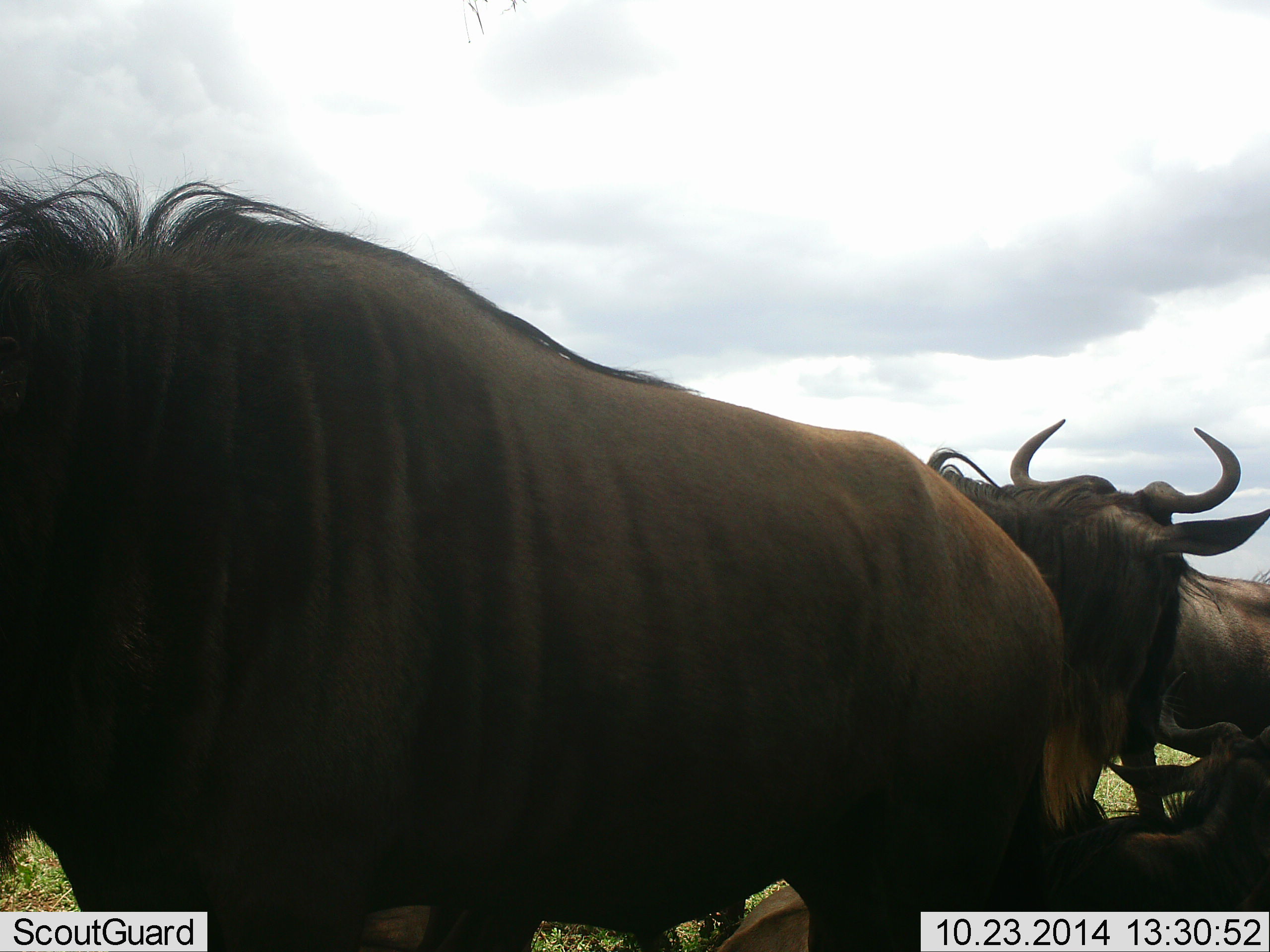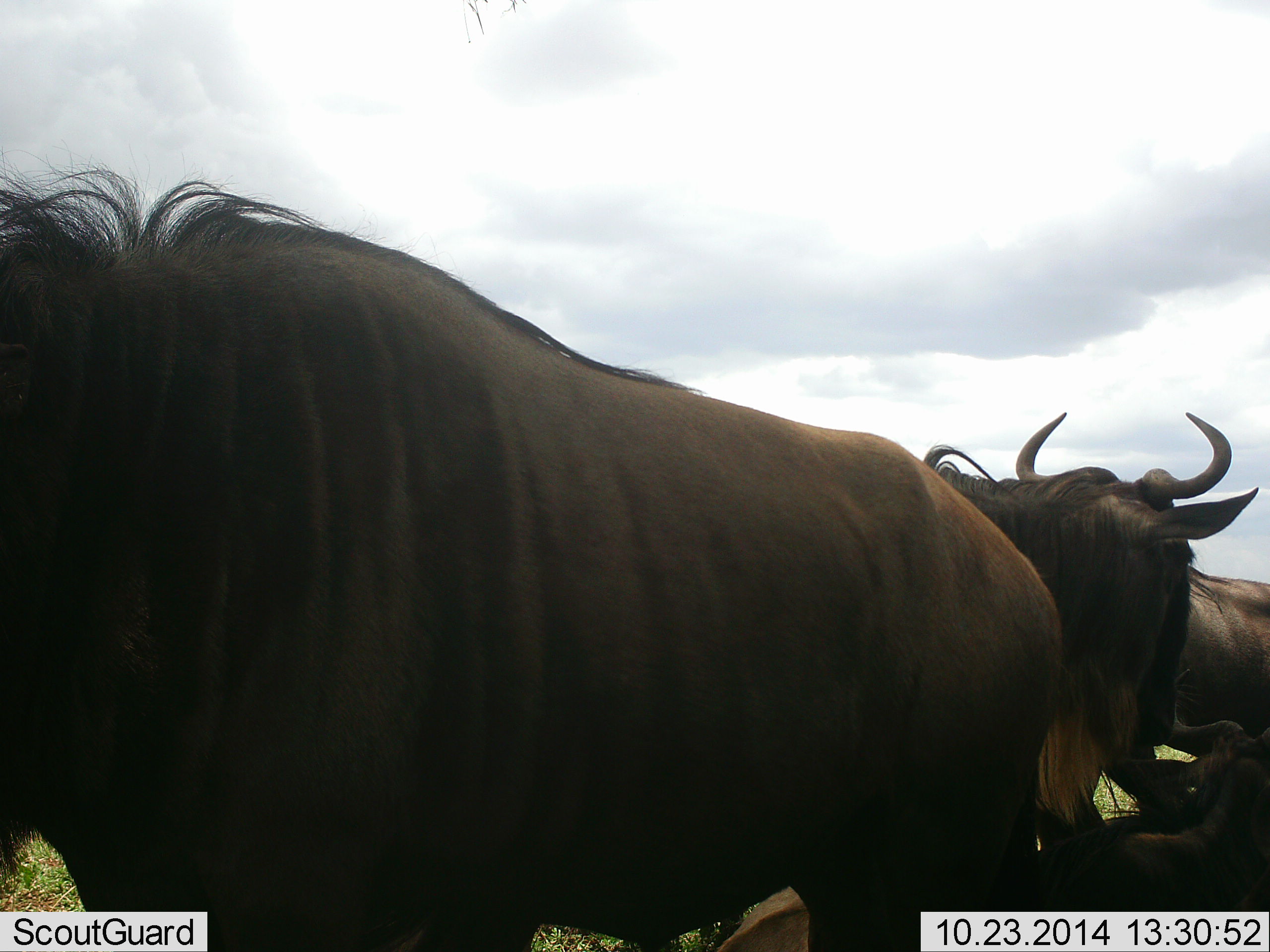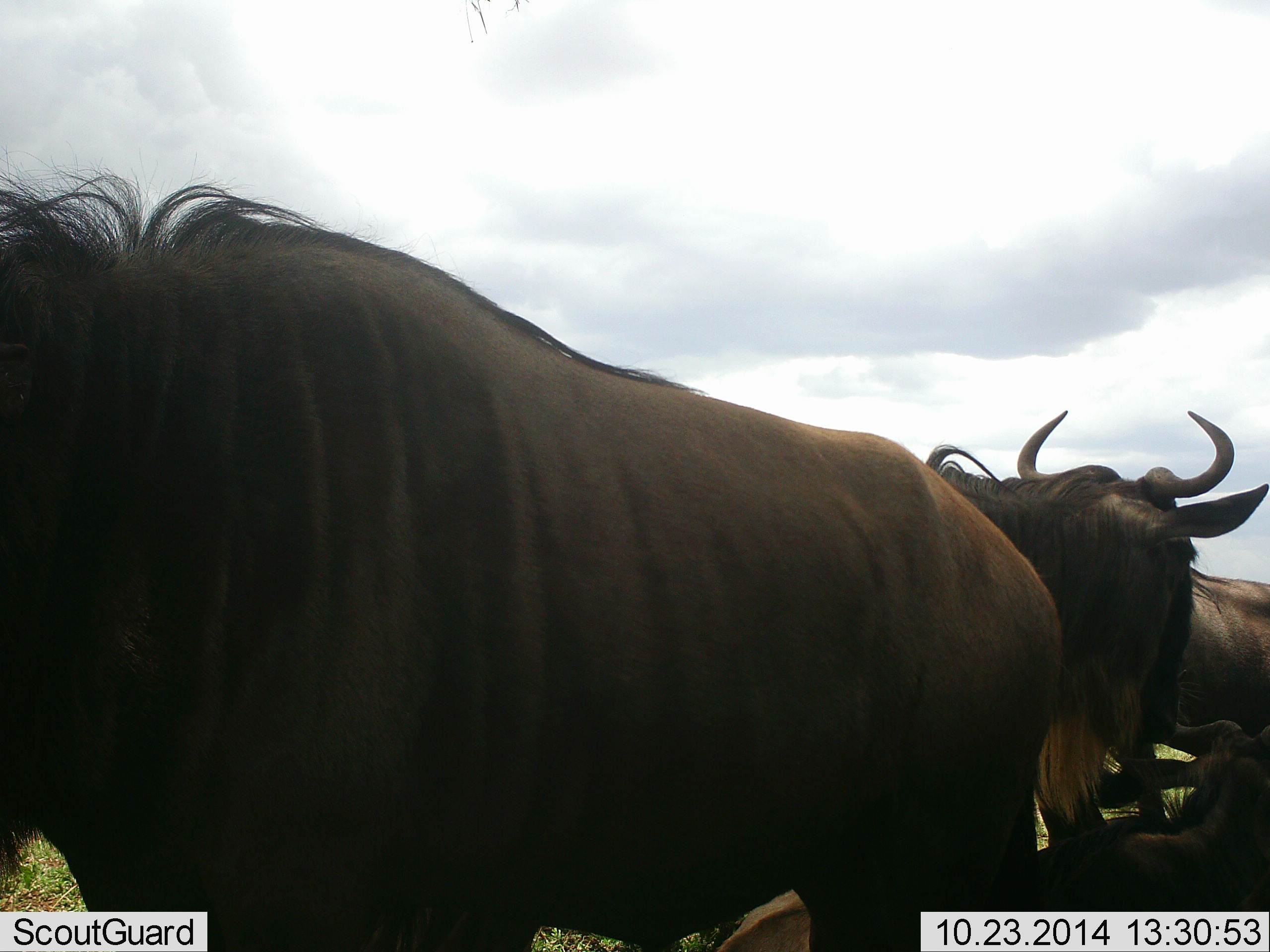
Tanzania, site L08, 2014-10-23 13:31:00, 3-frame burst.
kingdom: Animalia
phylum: Chordata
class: Mammalia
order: Artiodactyla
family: Bovidae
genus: Connochaetes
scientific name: Connochaetes taurinus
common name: blue wildebeest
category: wildebeest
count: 4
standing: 80%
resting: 60%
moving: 10%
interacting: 0%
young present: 10%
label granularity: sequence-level